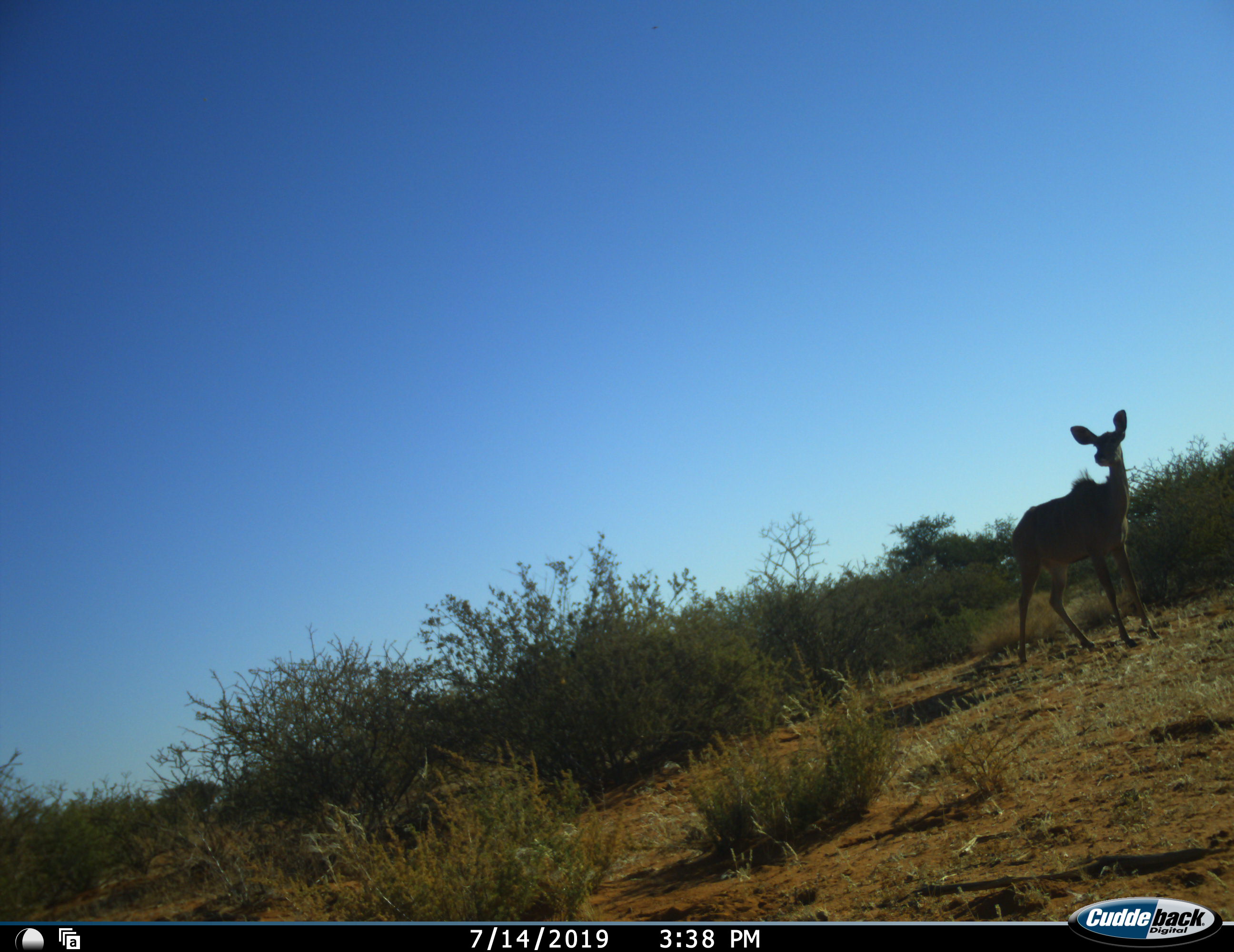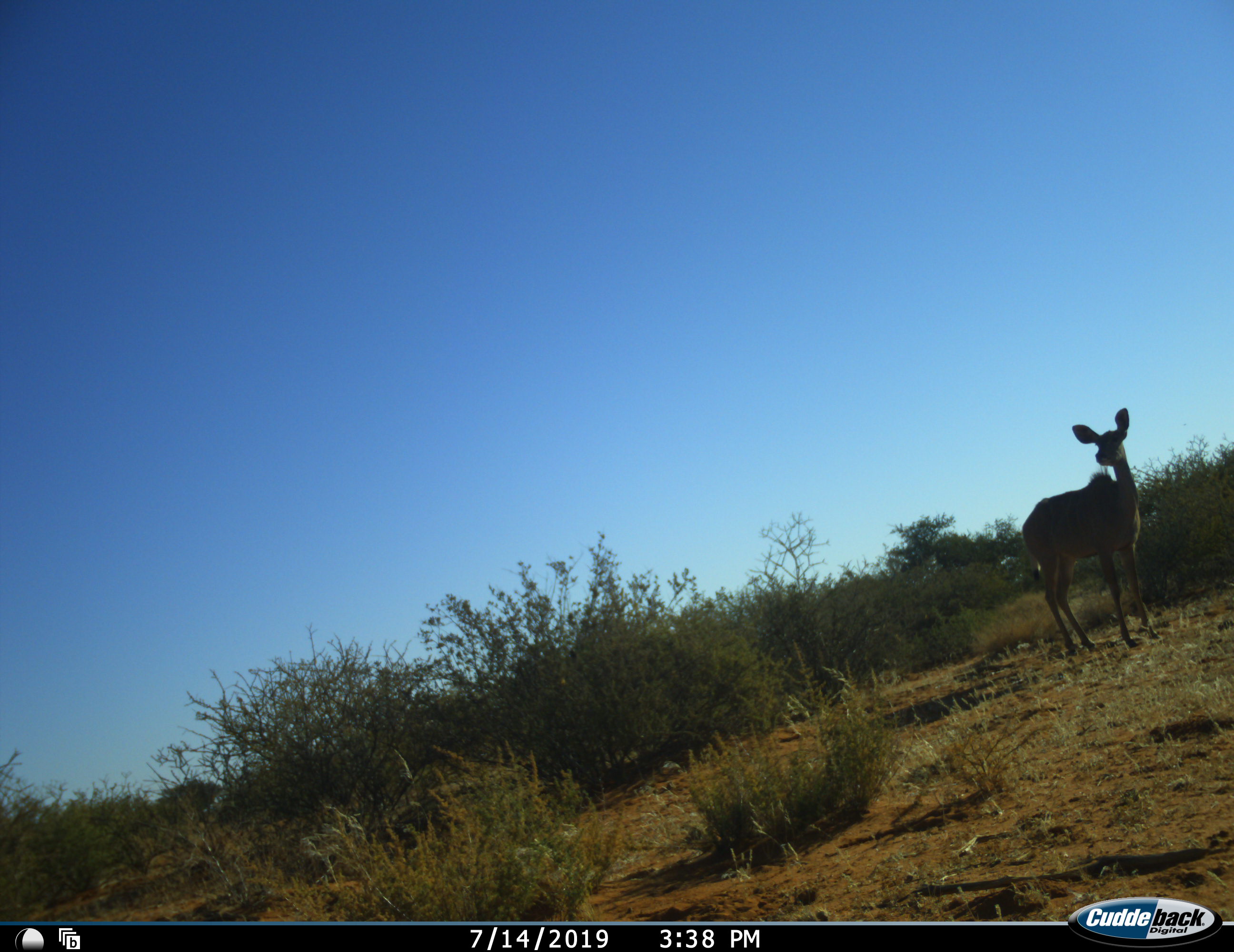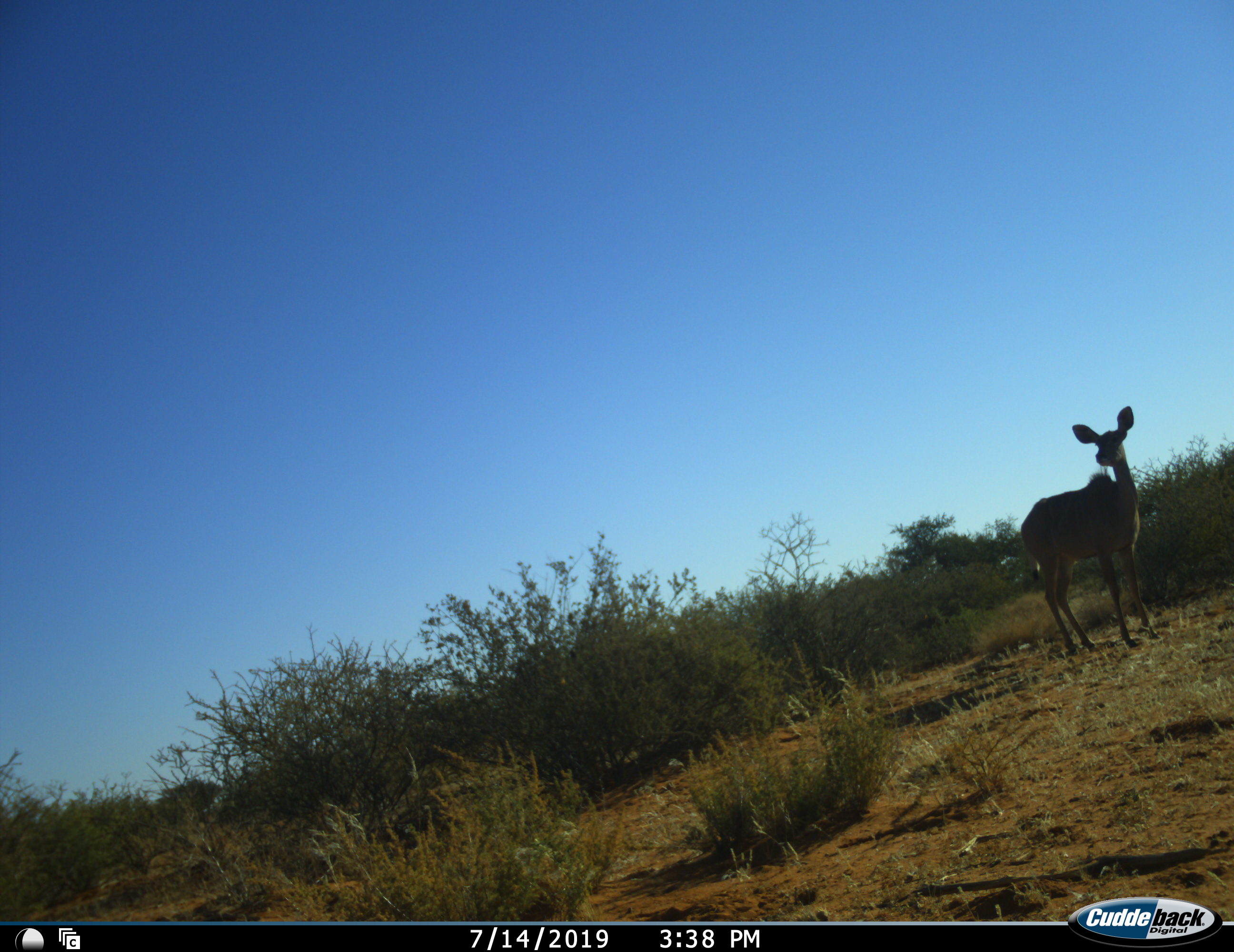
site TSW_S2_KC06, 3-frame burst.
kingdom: Animalia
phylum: Chordata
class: Mammalia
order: Artiodactyla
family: Bovidae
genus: Tragelaphus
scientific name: Tragelaphus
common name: kudu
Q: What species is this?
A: Kudu (Tragelaphus).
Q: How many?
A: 1.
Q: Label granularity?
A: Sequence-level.